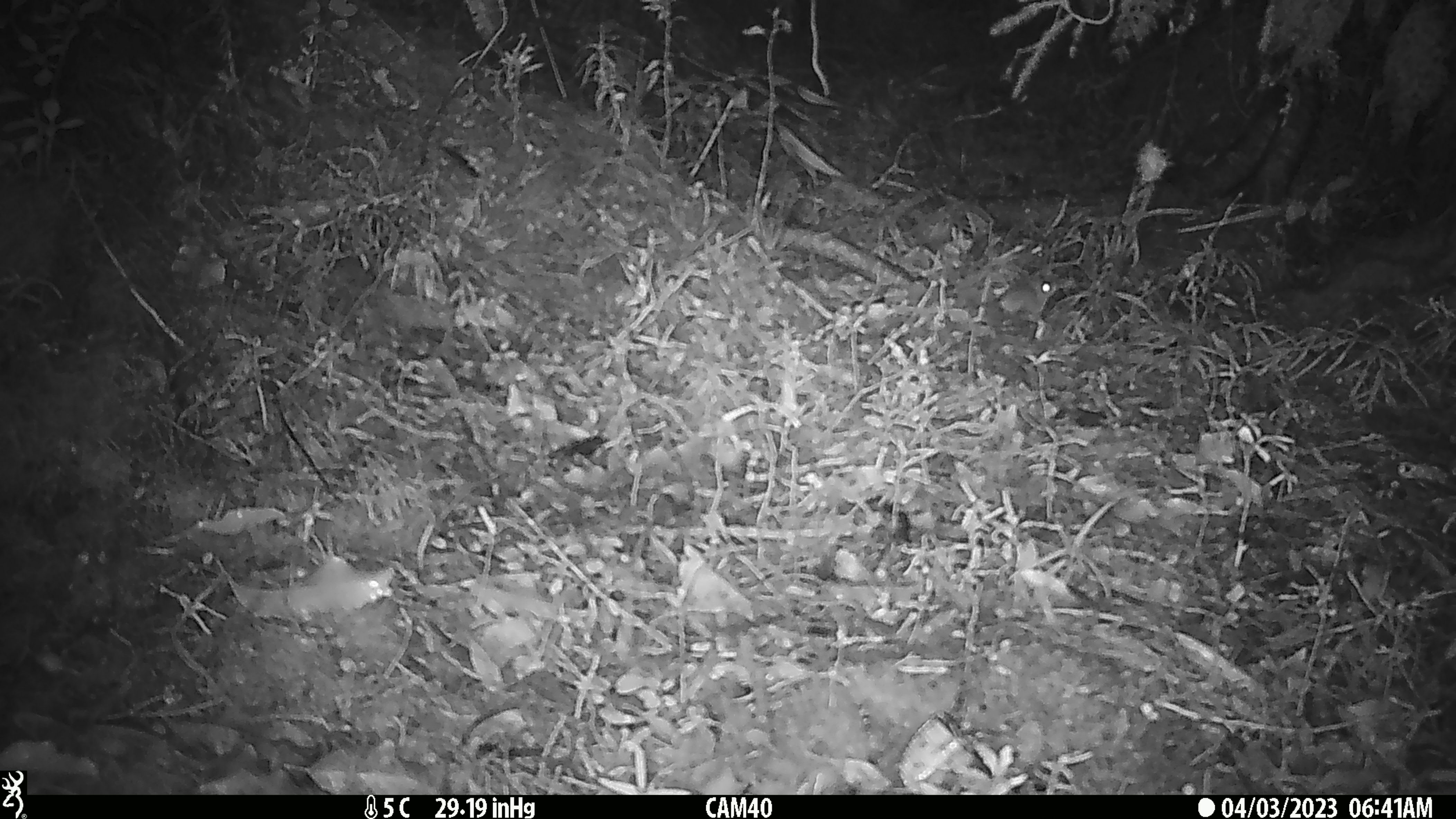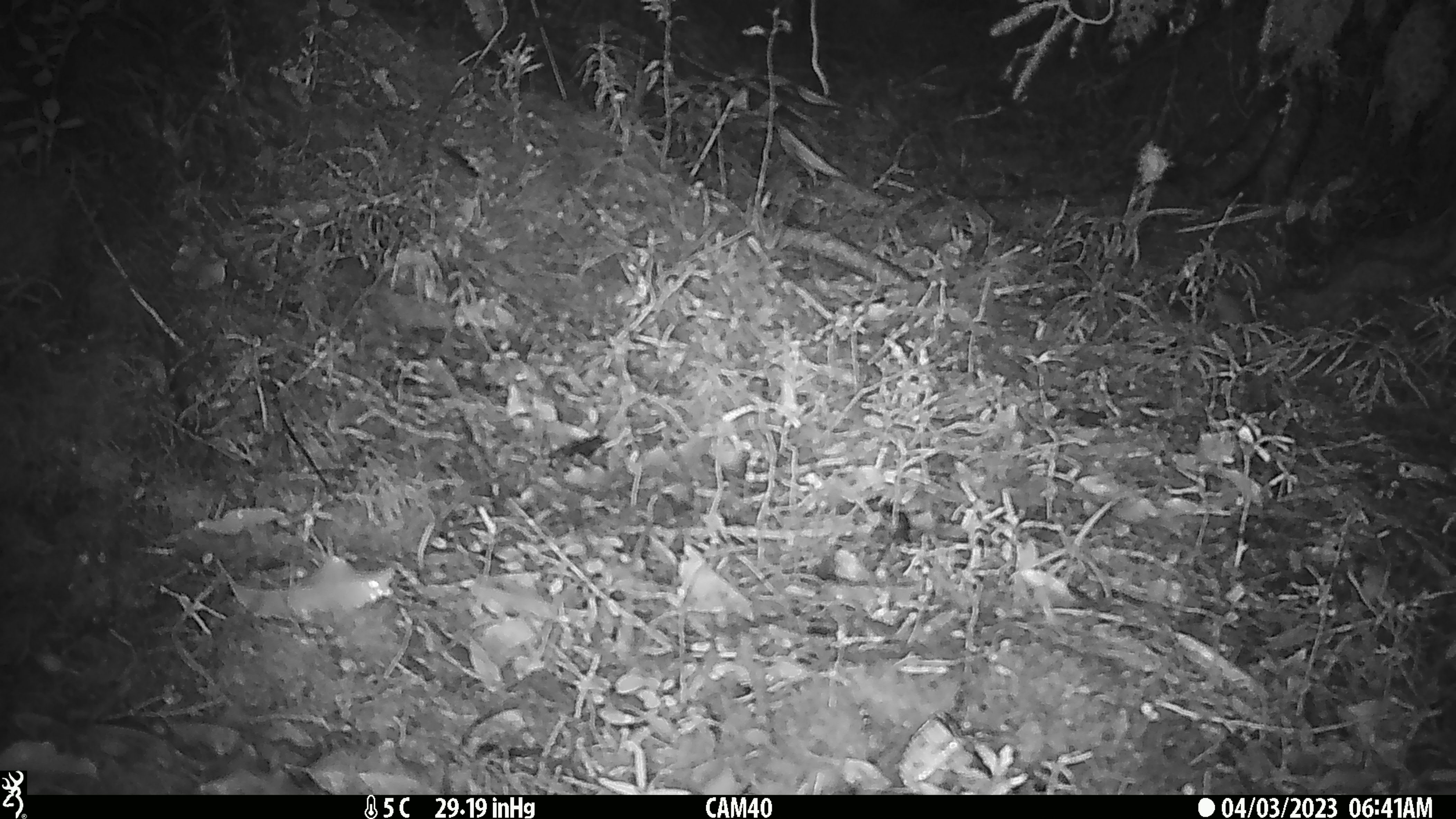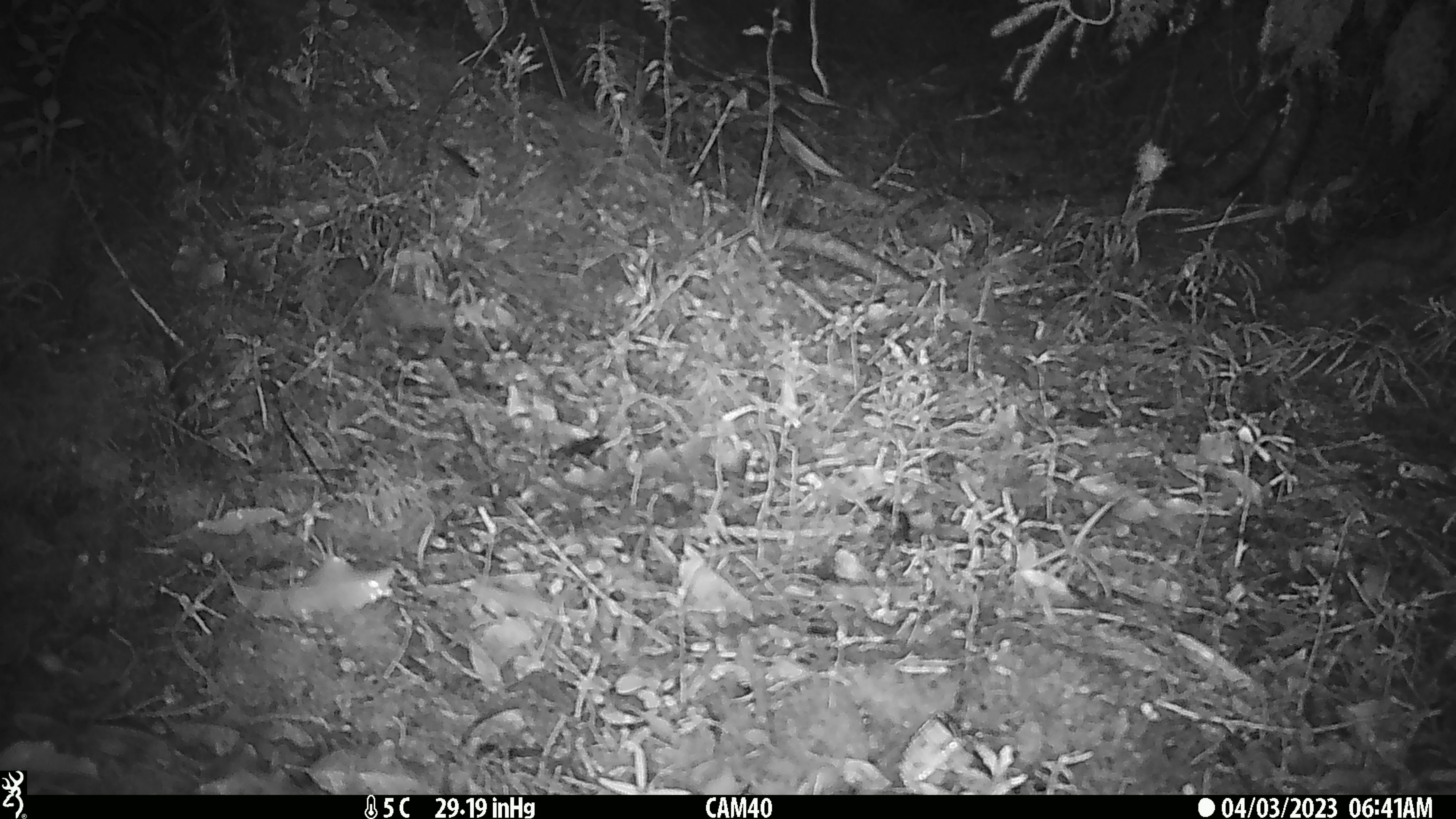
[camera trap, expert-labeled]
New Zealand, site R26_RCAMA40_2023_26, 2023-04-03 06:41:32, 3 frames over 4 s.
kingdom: Animalia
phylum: Chordata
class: Mammalia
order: Rodentia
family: Muridae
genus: Mus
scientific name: Mus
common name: mouse